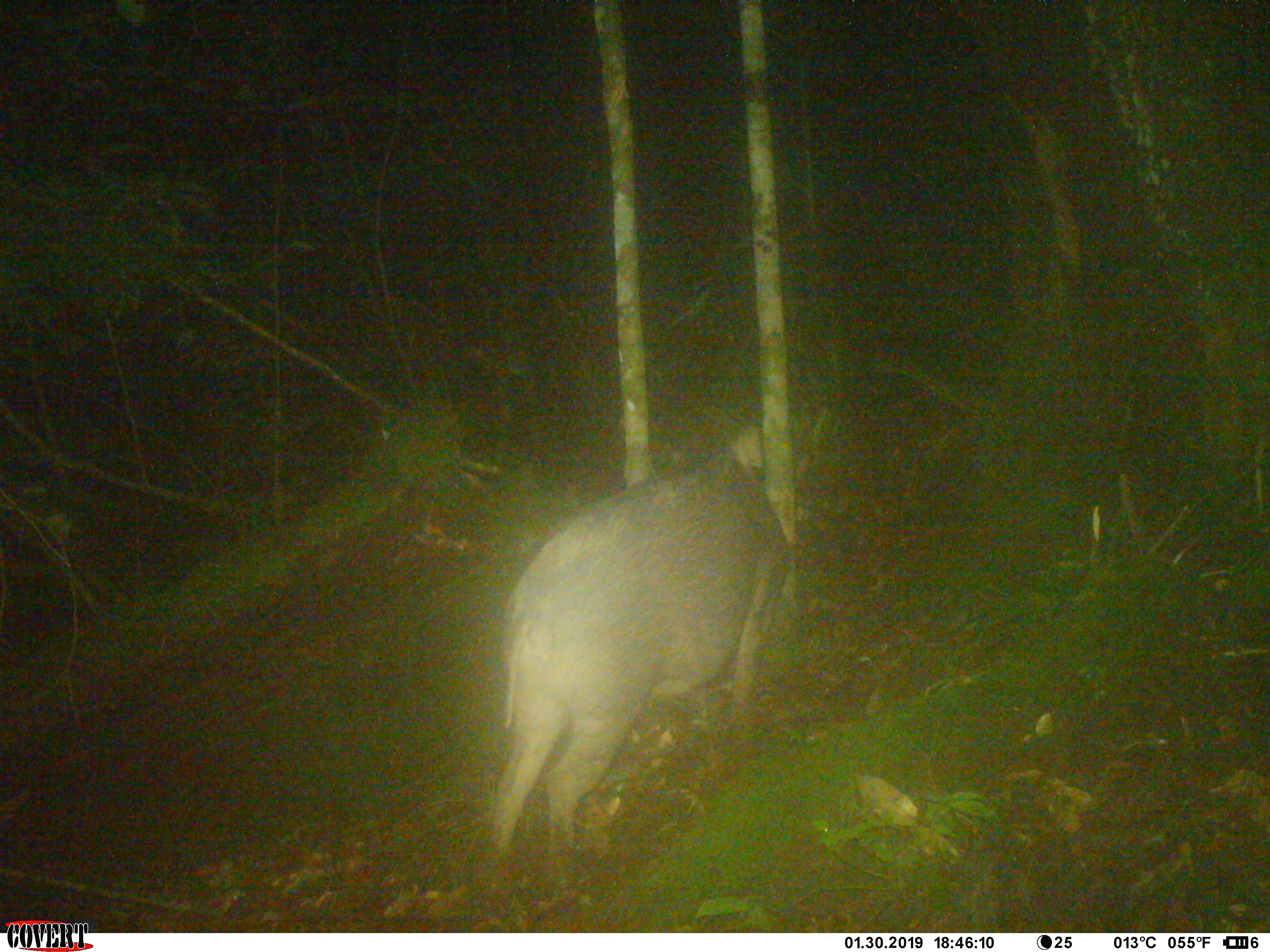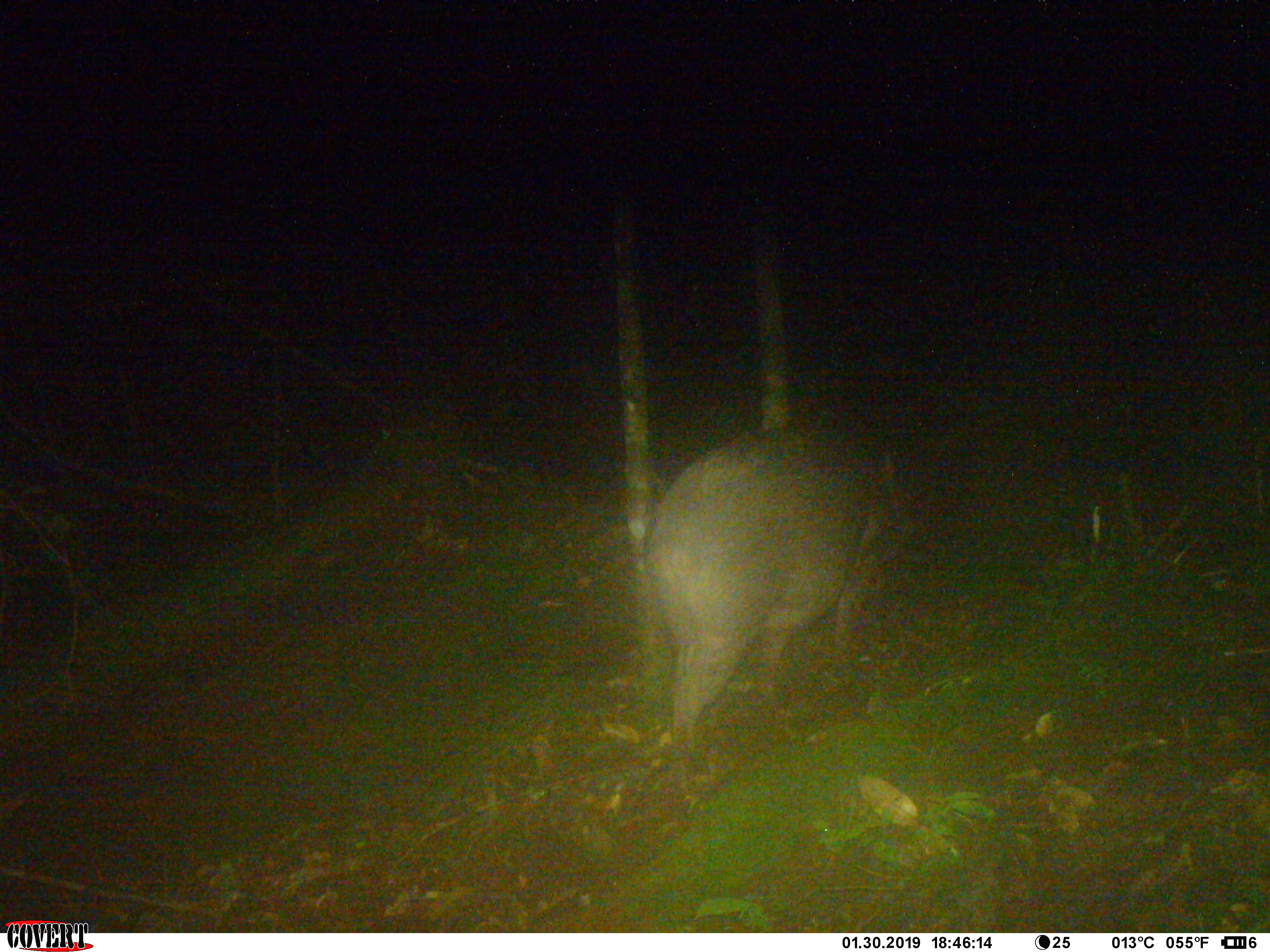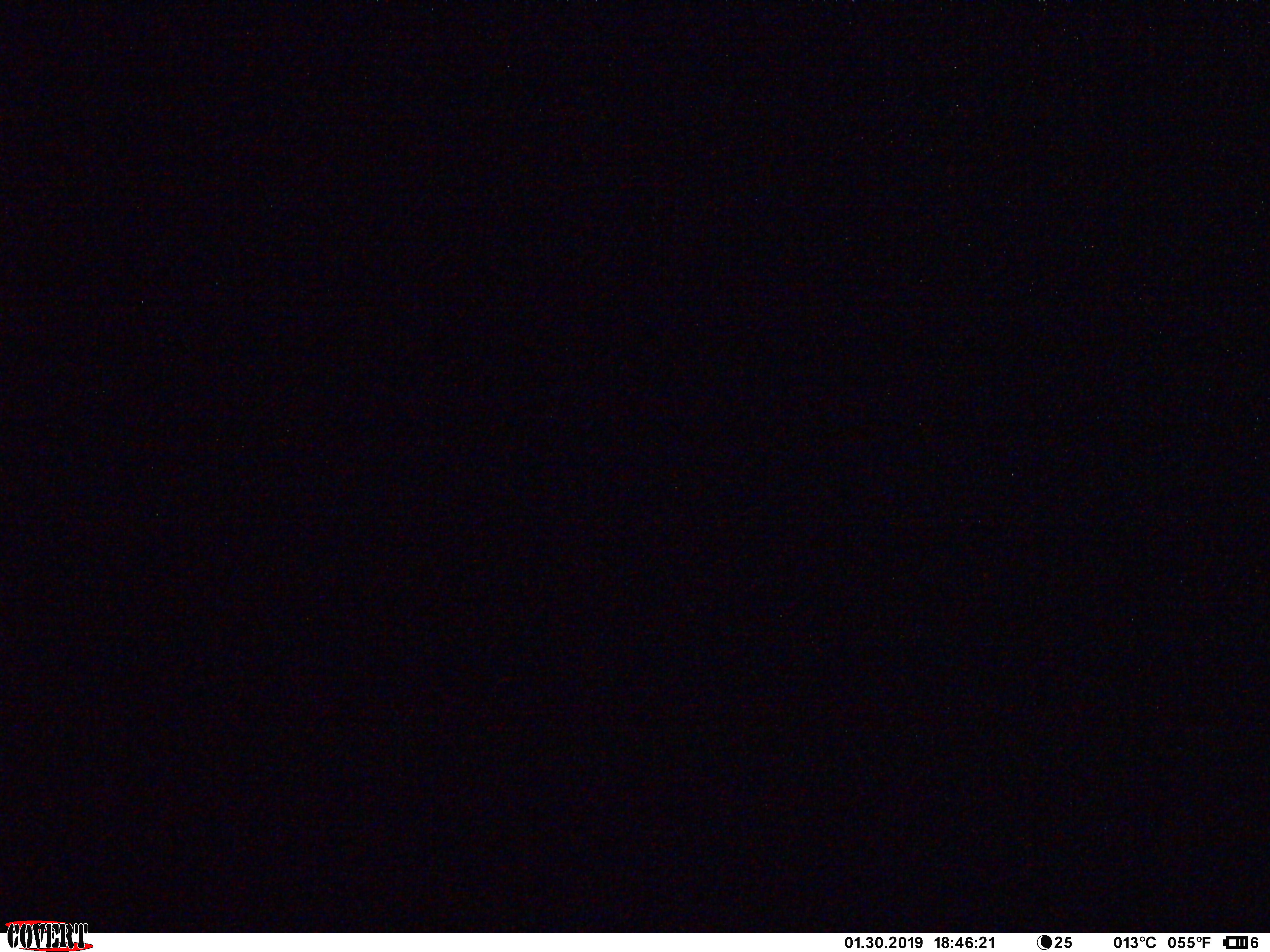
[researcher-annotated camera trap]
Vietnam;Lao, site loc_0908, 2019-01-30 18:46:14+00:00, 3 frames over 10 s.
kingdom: Animalia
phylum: Chordata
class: Mammalia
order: Artiodactyla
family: Suidae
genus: Sus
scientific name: Sus scrofa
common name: eurasian wild pig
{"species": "eurasian wild pig (Sus scrofa)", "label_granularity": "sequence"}